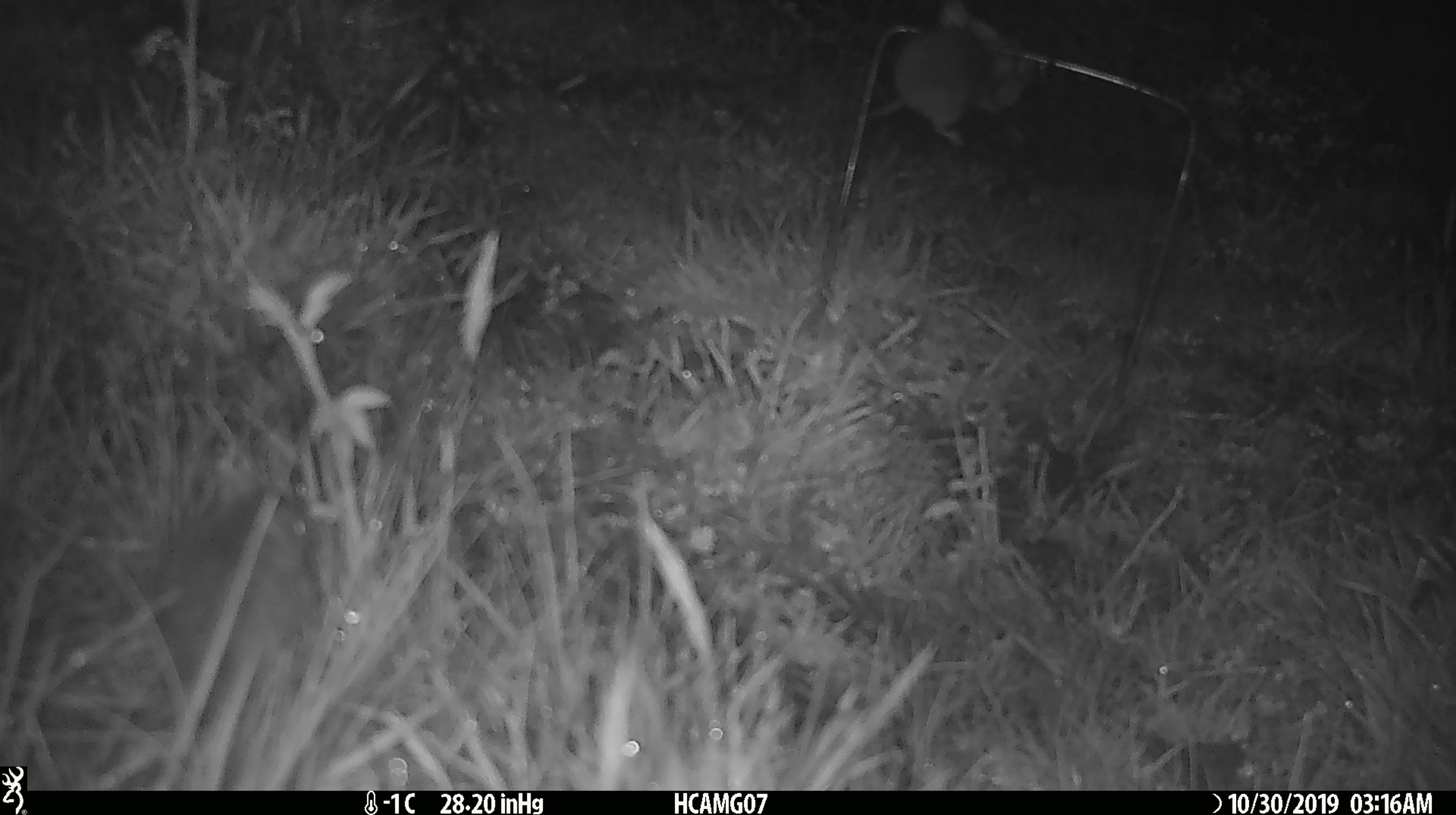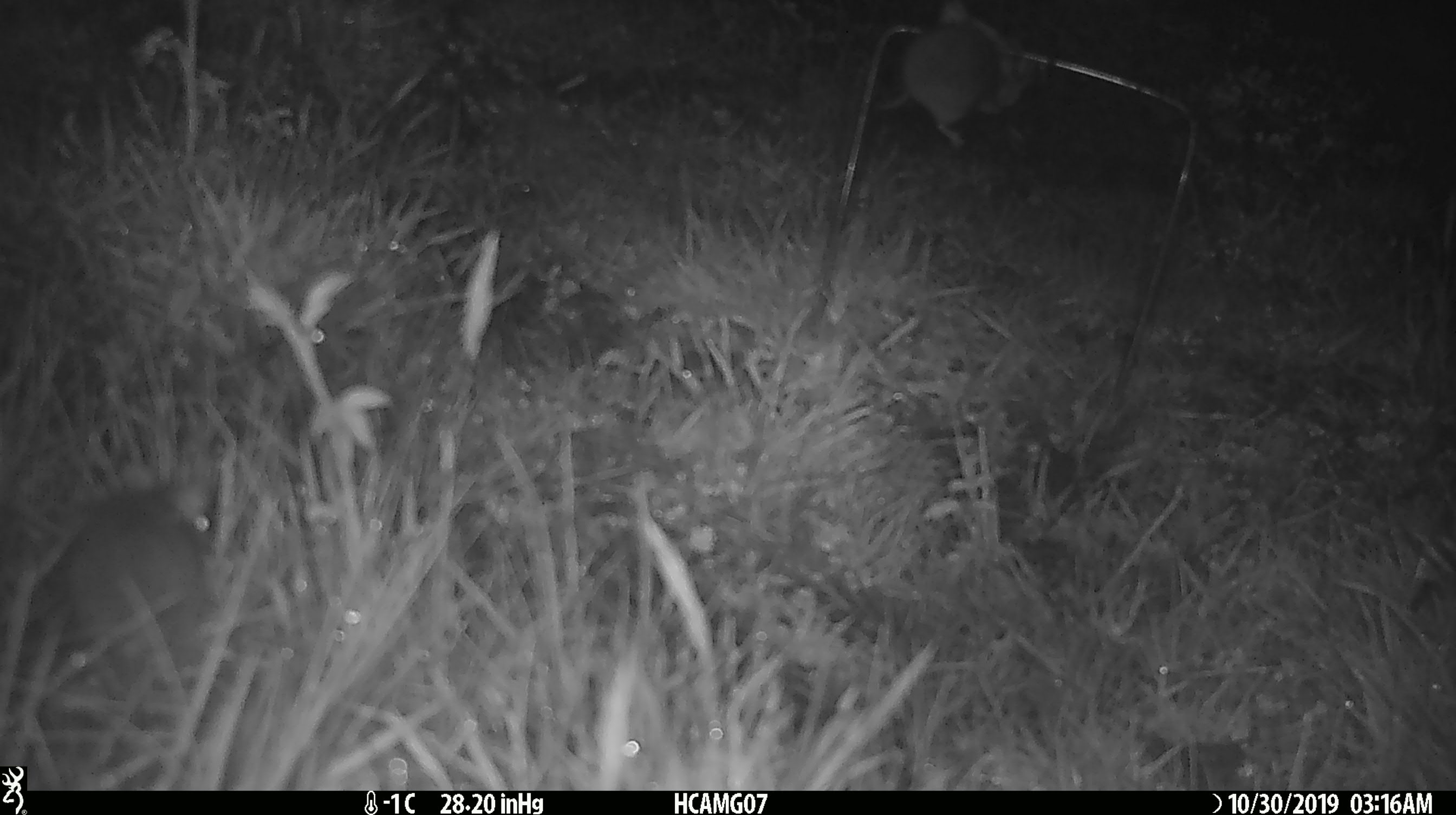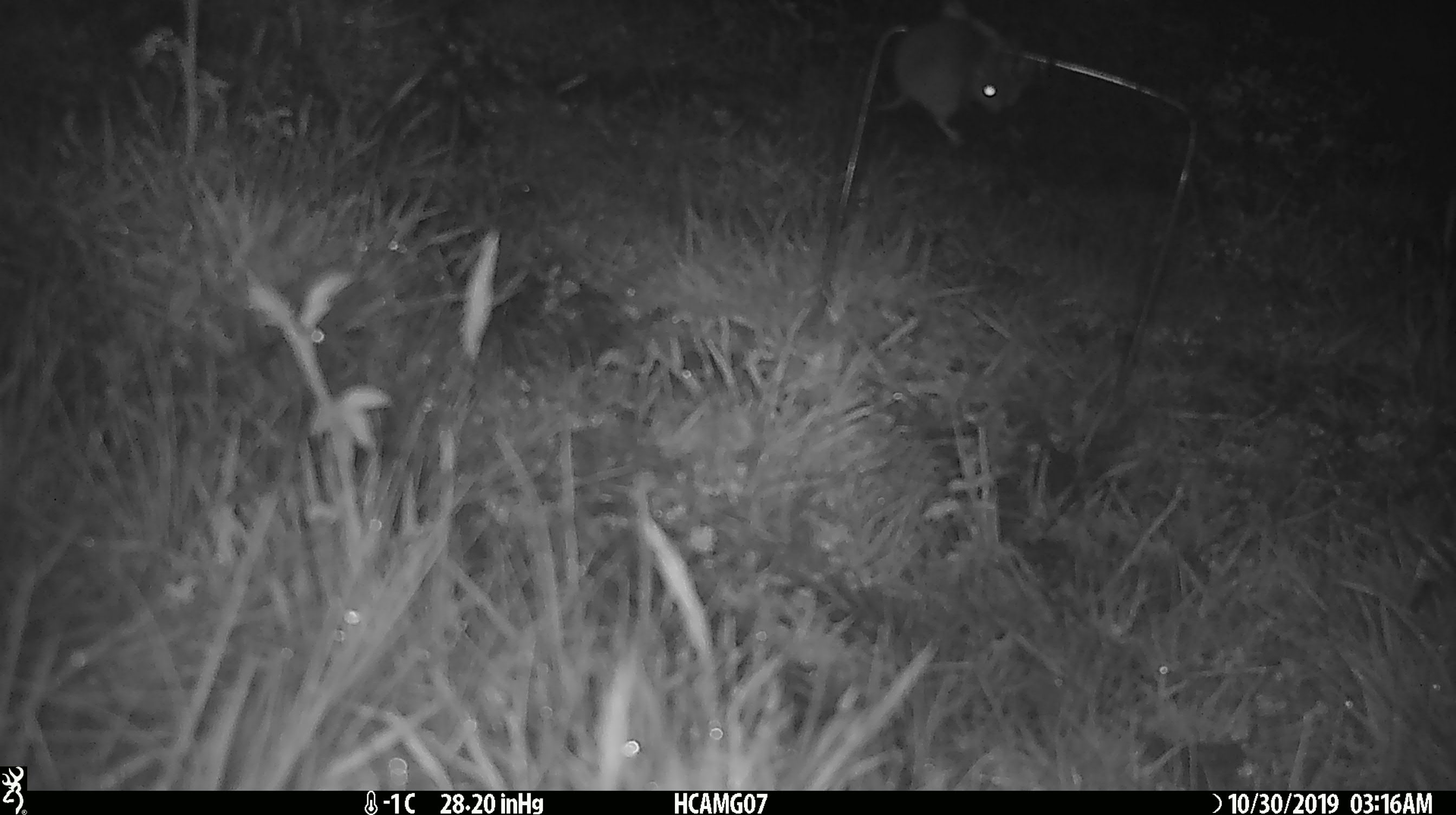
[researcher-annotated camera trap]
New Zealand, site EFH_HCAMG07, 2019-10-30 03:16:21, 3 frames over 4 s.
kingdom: Animalia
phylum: Chordata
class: Mammalia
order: Rodentia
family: Muridae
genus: Mus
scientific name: Mus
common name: mouse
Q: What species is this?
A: Mouse (Mus).